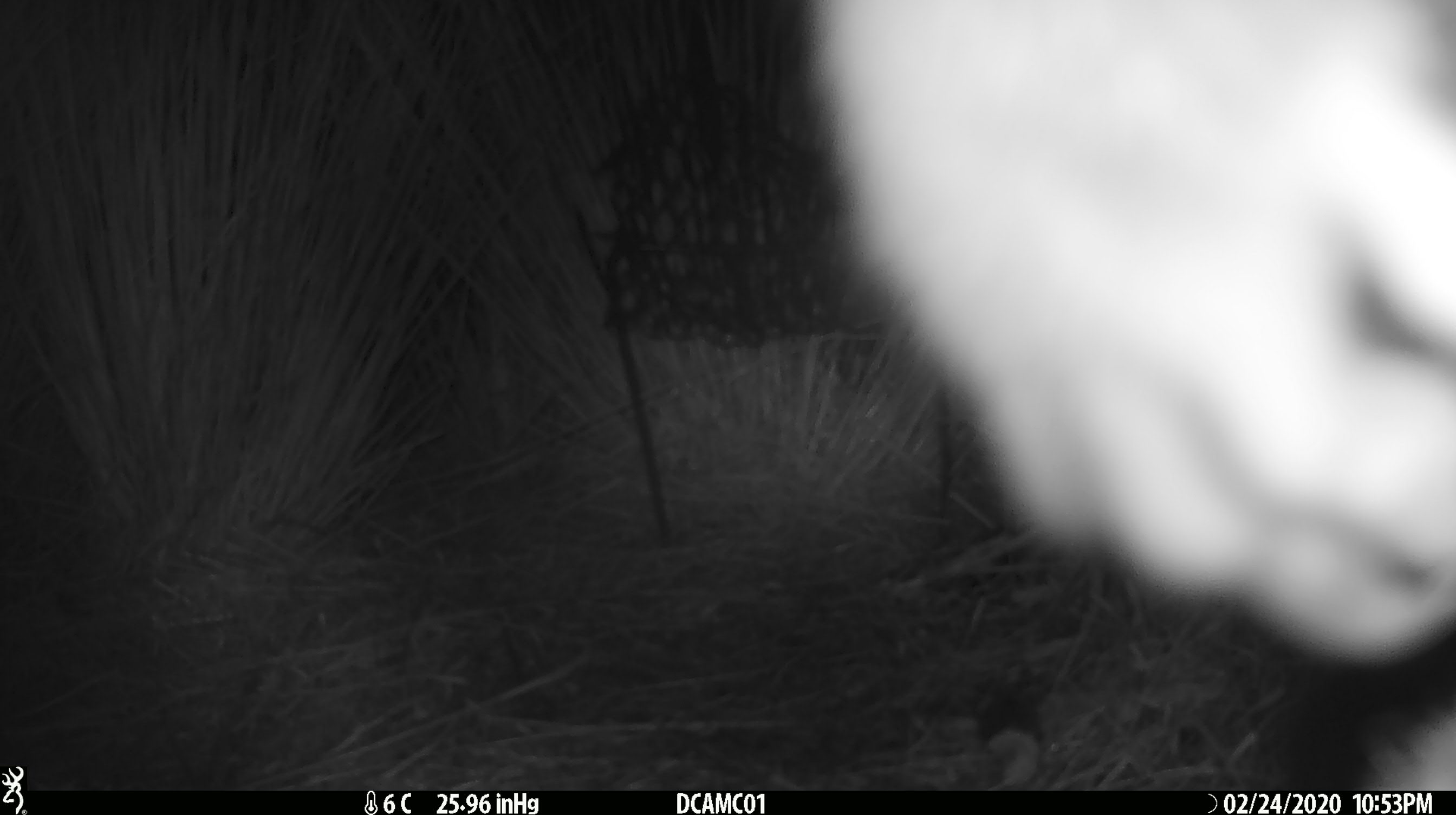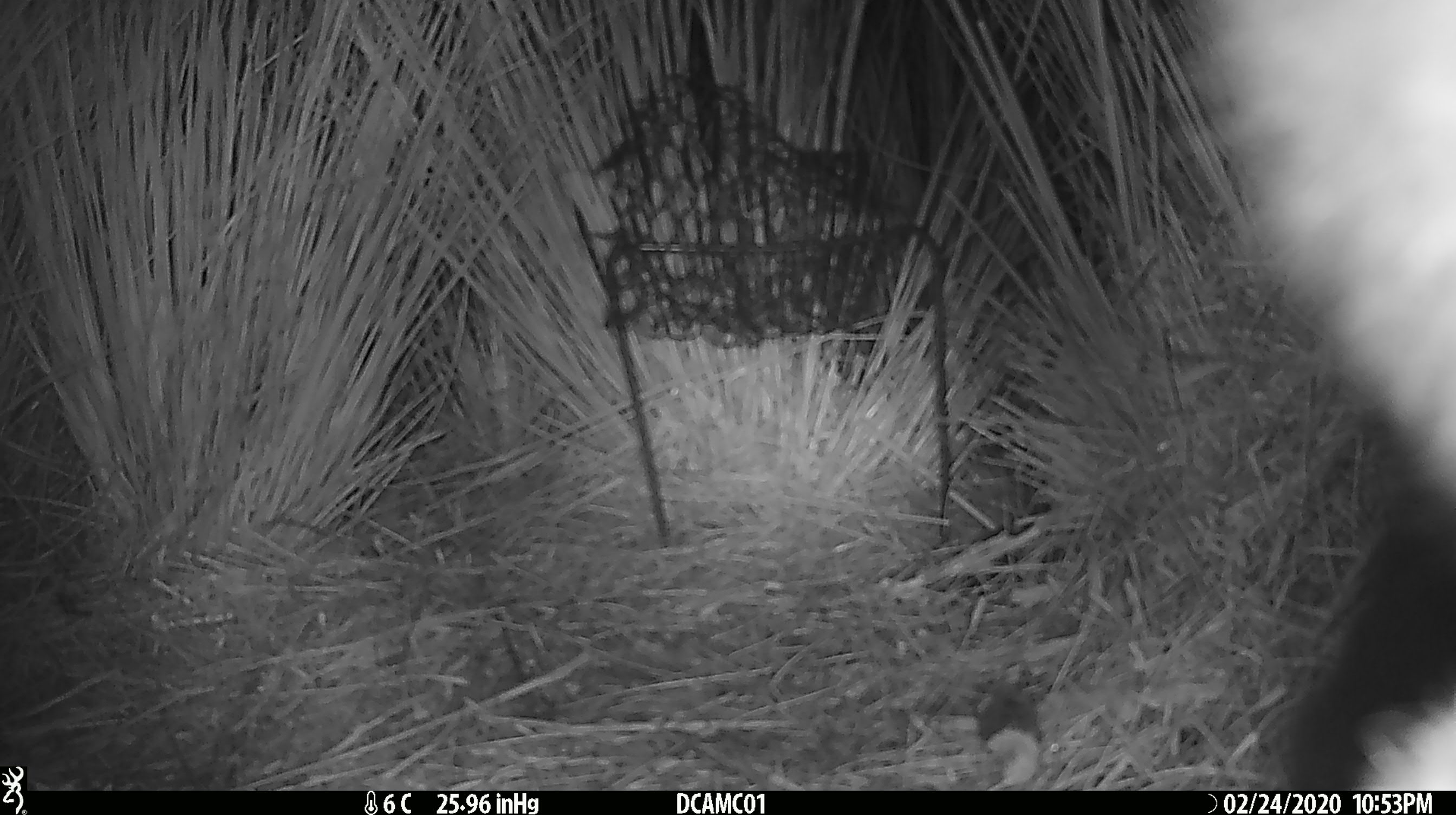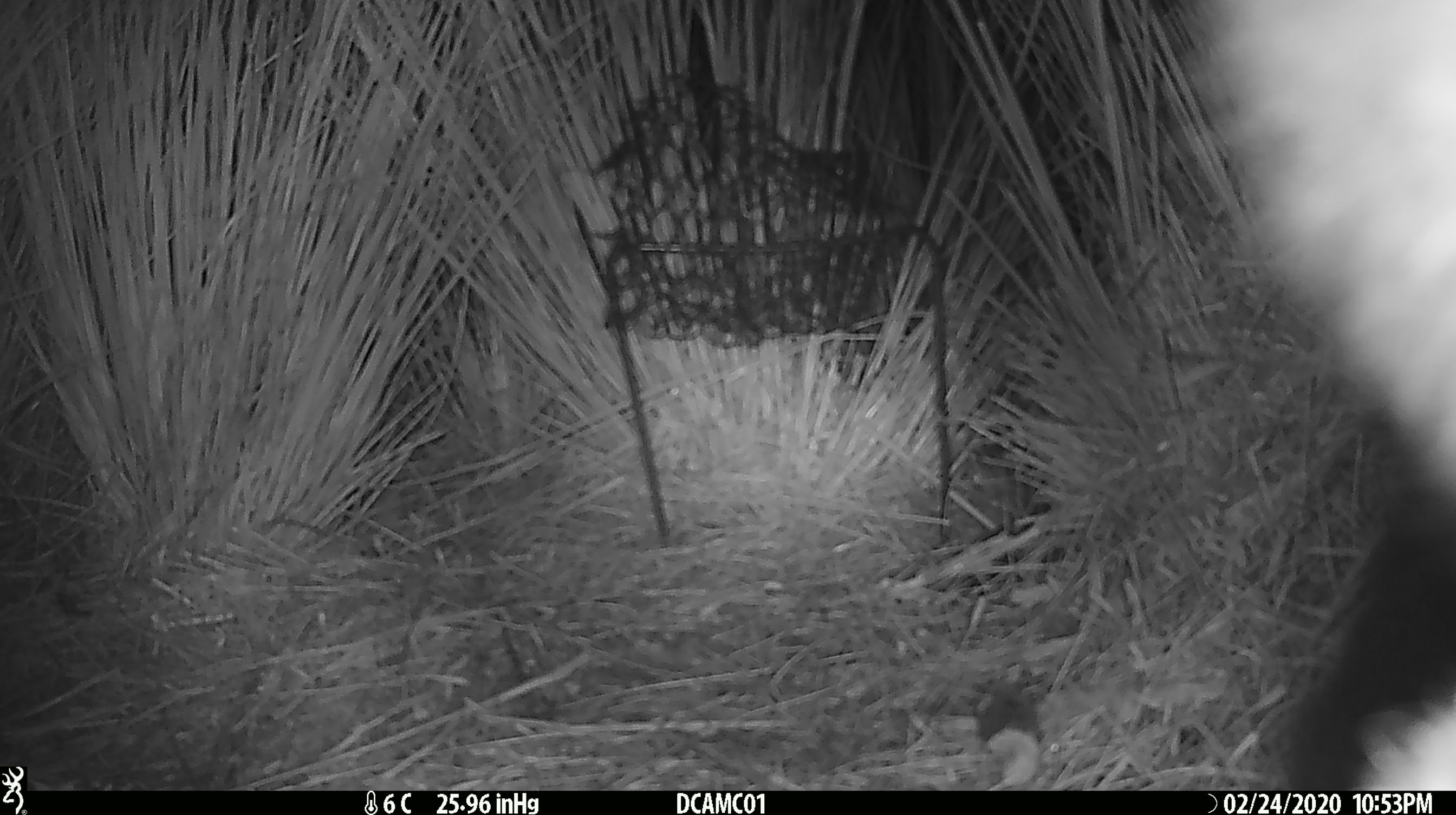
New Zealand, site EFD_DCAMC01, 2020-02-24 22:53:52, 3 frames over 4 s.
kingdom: Animalia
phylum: Chordata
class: Mammalia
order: Diprotodontia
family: Phalangeridae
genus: Trichosurus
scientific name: Trichosurus vulpecula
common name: common brushtail possum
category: possum